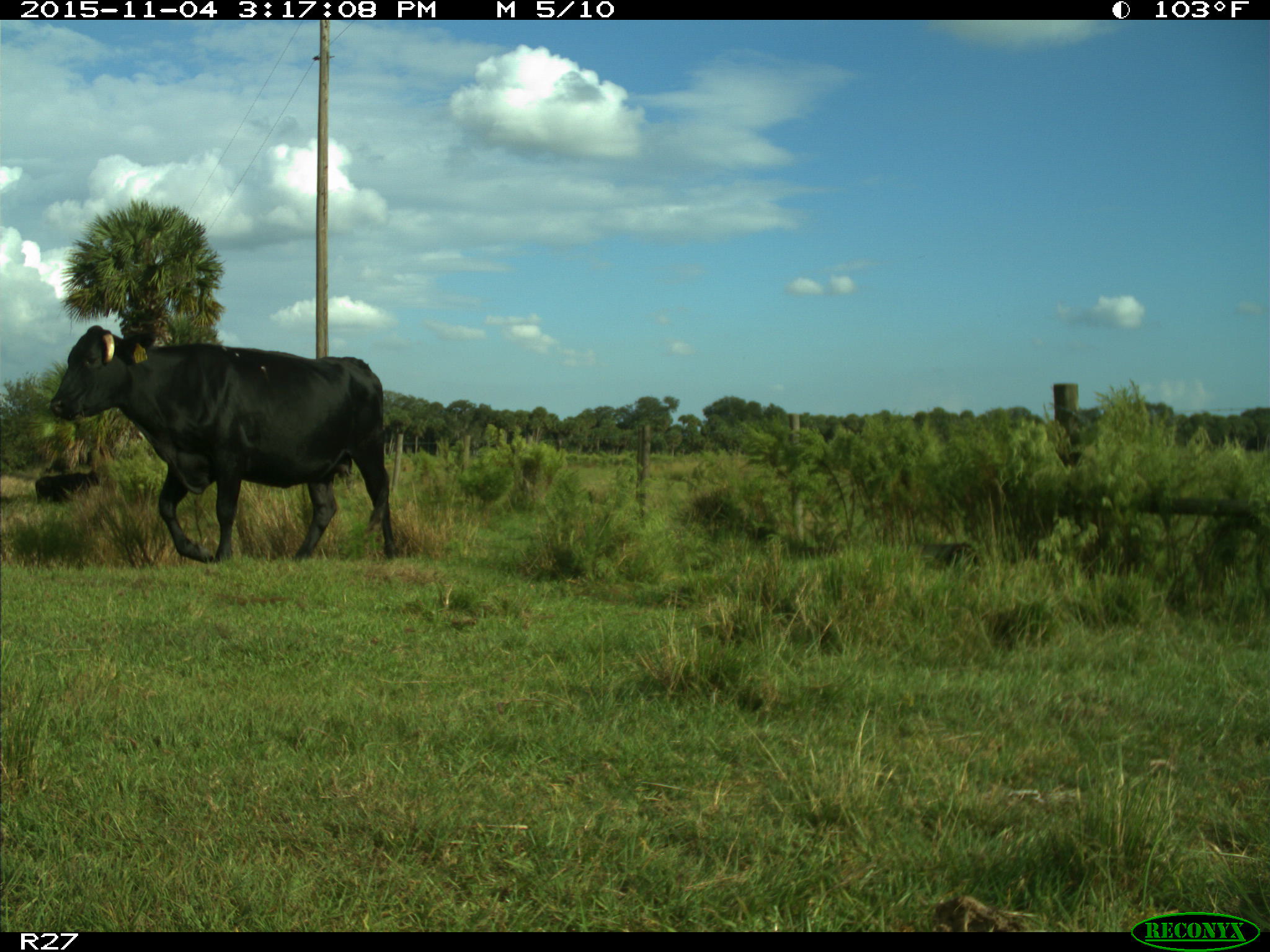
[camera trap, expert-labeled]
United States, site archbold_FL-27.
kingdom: Animalia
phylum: Chordata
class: Mammalia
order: Artiodactyla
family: Bovidae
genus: Bos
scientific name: Bos taurus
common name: domestic cow